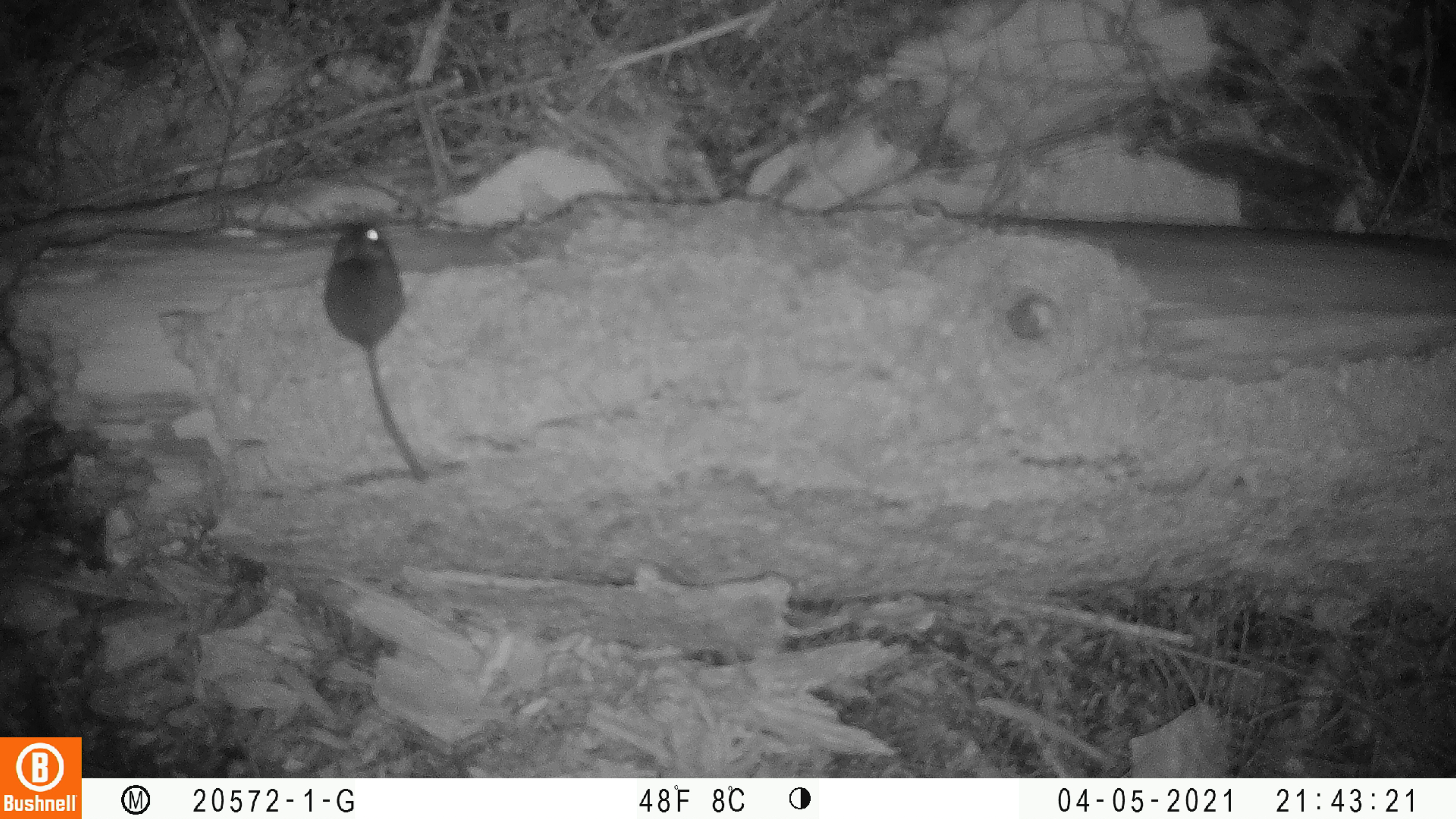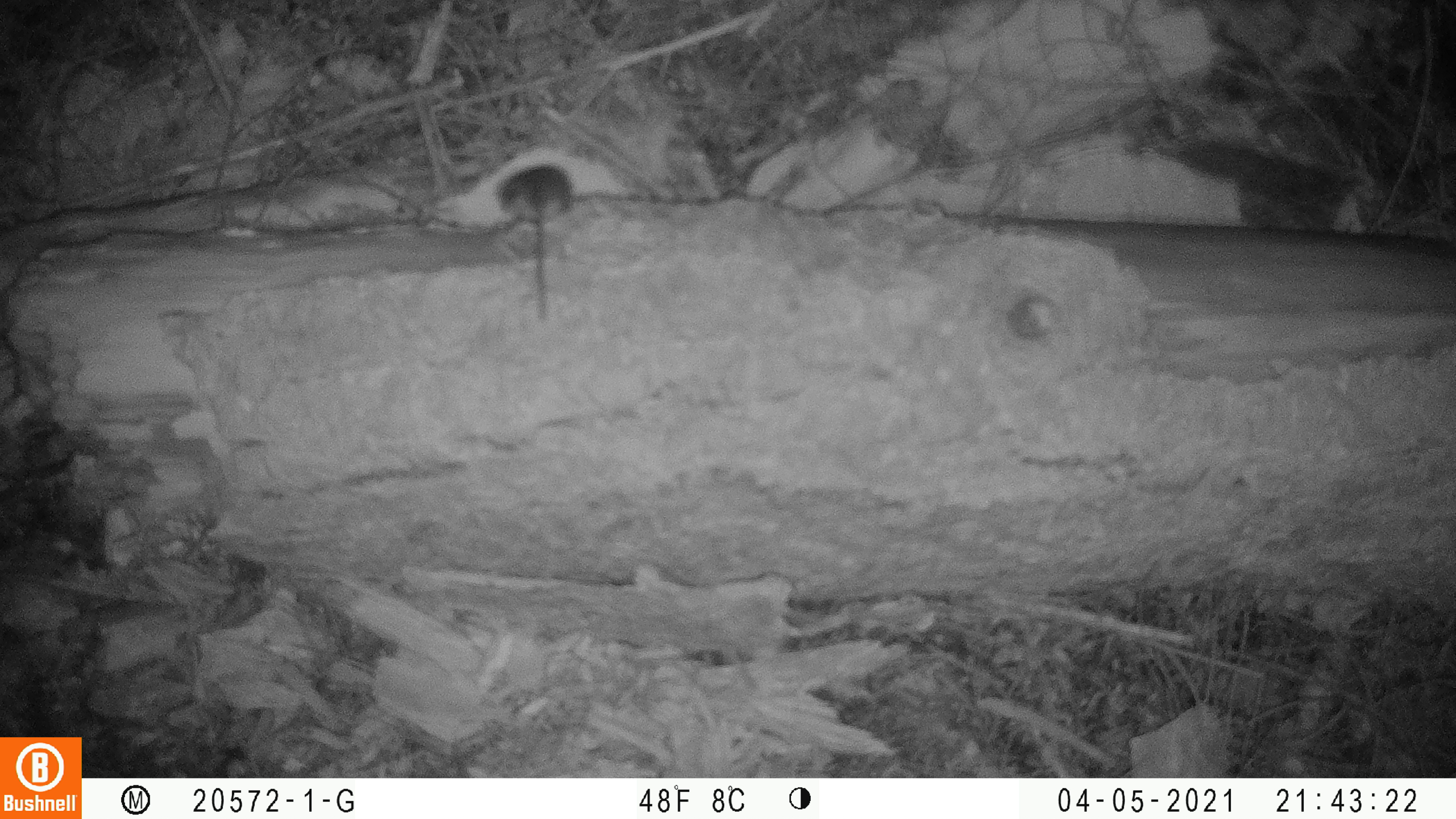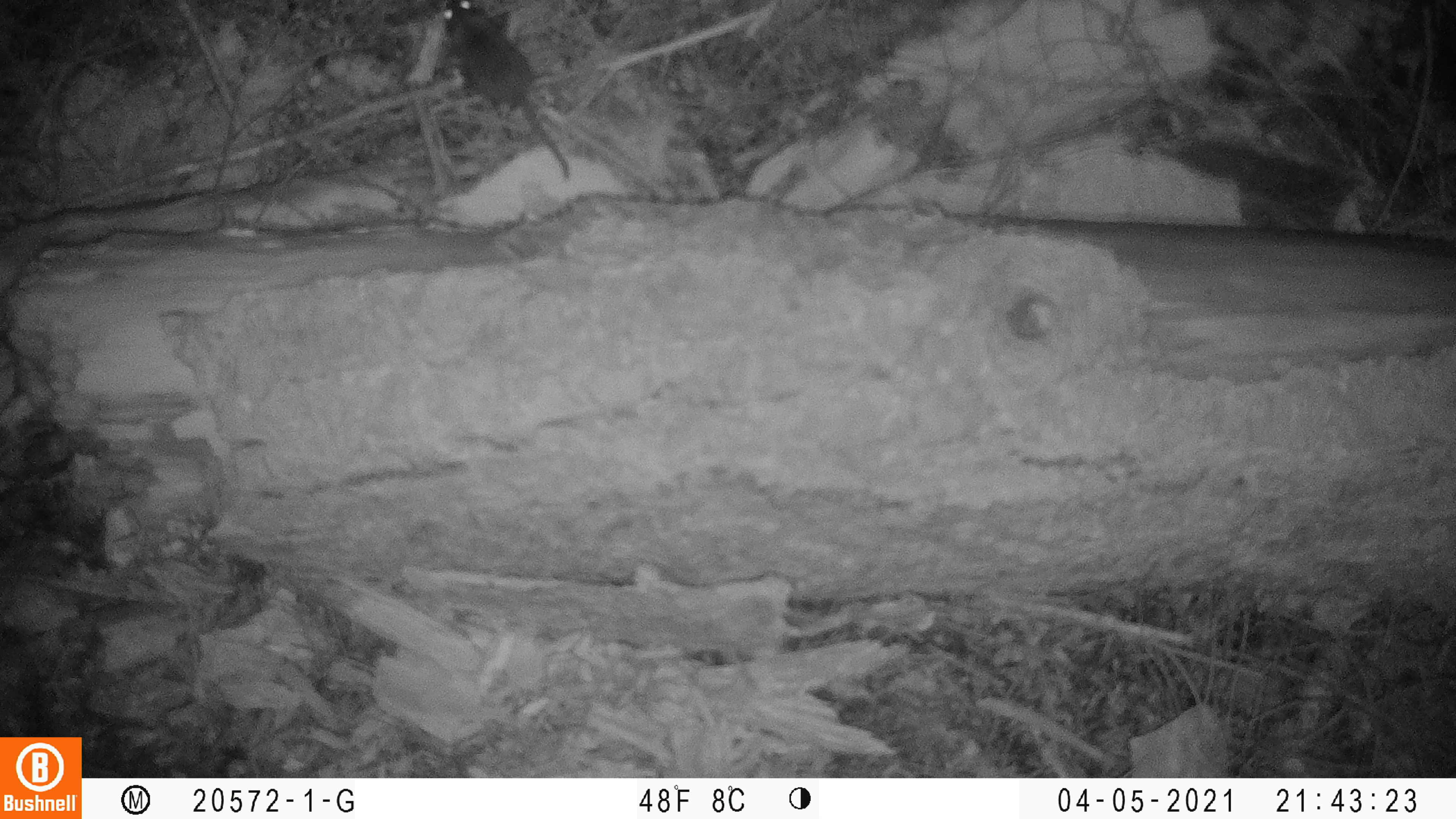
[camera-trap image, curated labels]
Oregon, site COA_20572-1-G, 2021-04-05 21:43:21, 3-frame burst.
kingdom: Animalia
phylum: Chordata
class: Mammalia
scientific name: Mammalia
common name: small mammal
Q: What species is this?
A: Small mammal (Mammalia).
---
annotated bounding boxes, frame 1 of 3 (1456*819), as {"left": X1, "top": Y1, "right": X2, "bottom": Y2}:
small mammal: {"left": 318, "top": 214, "right": 436, "bottom": 484}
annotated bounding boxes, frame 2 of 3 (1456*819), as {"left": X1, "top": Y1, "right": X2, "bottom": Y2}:
small mammal: {"left": 492, "top": 162, "right": 578, "bottom": 330}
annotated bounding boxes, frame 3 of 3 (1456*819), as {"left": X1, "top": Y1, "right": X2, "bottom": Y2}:
small mammal: {"left": 436, "top": 1, "right": 576, "bottom": 182}